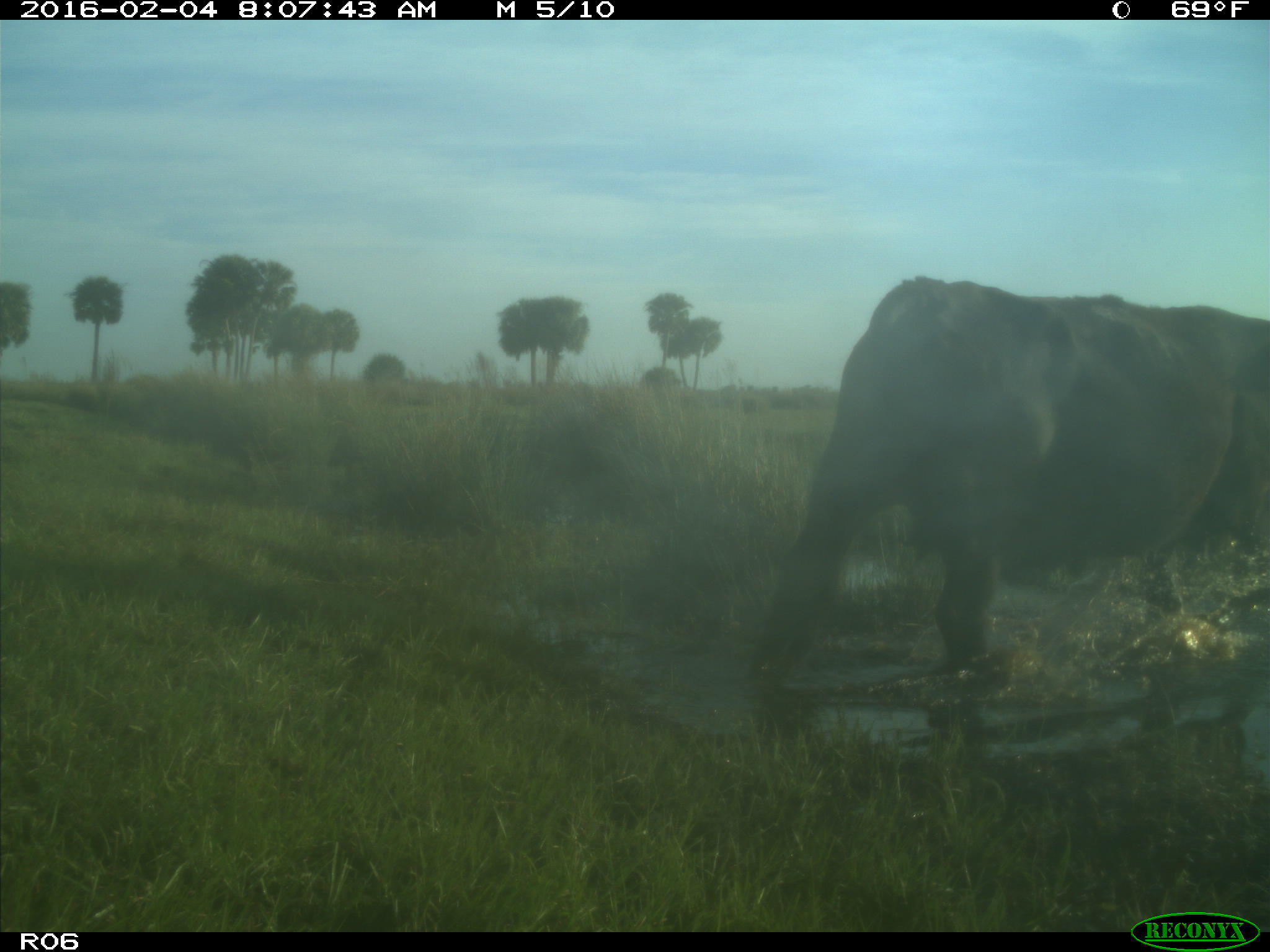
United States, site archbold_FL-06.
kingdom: Animalia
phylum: Chordata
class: Mammalia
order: Artiodactyla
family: Bovidae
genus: Bos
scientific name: Bos taurus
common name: domestic cow